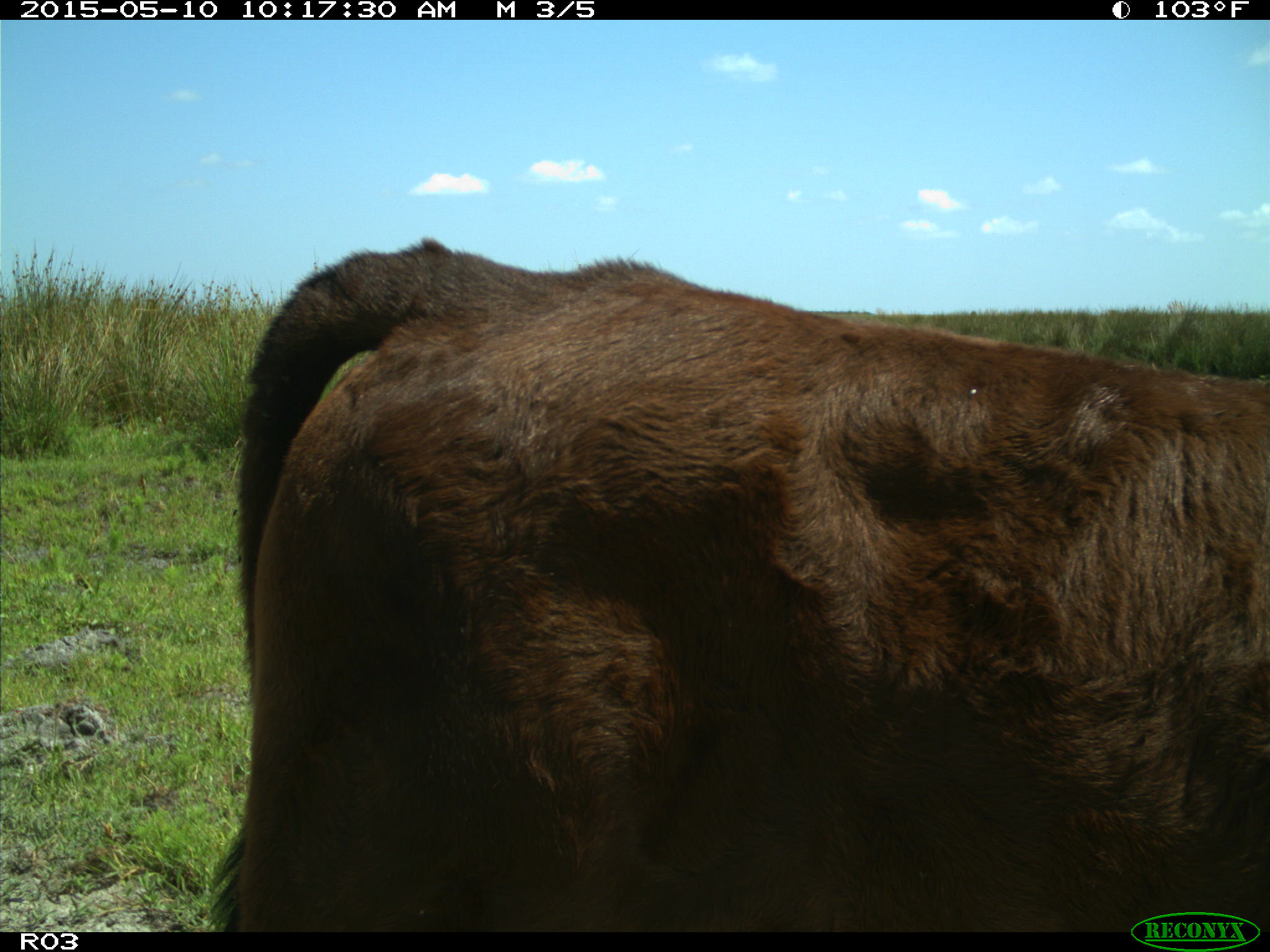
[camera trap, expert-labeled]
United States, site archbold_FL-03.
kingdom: Animalia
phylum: Chordata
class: Mammalia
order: Artiodactyla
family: Bovidae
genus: Bos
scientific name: Bos taurus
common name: domestic cow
Bos taurus (domestic cow).